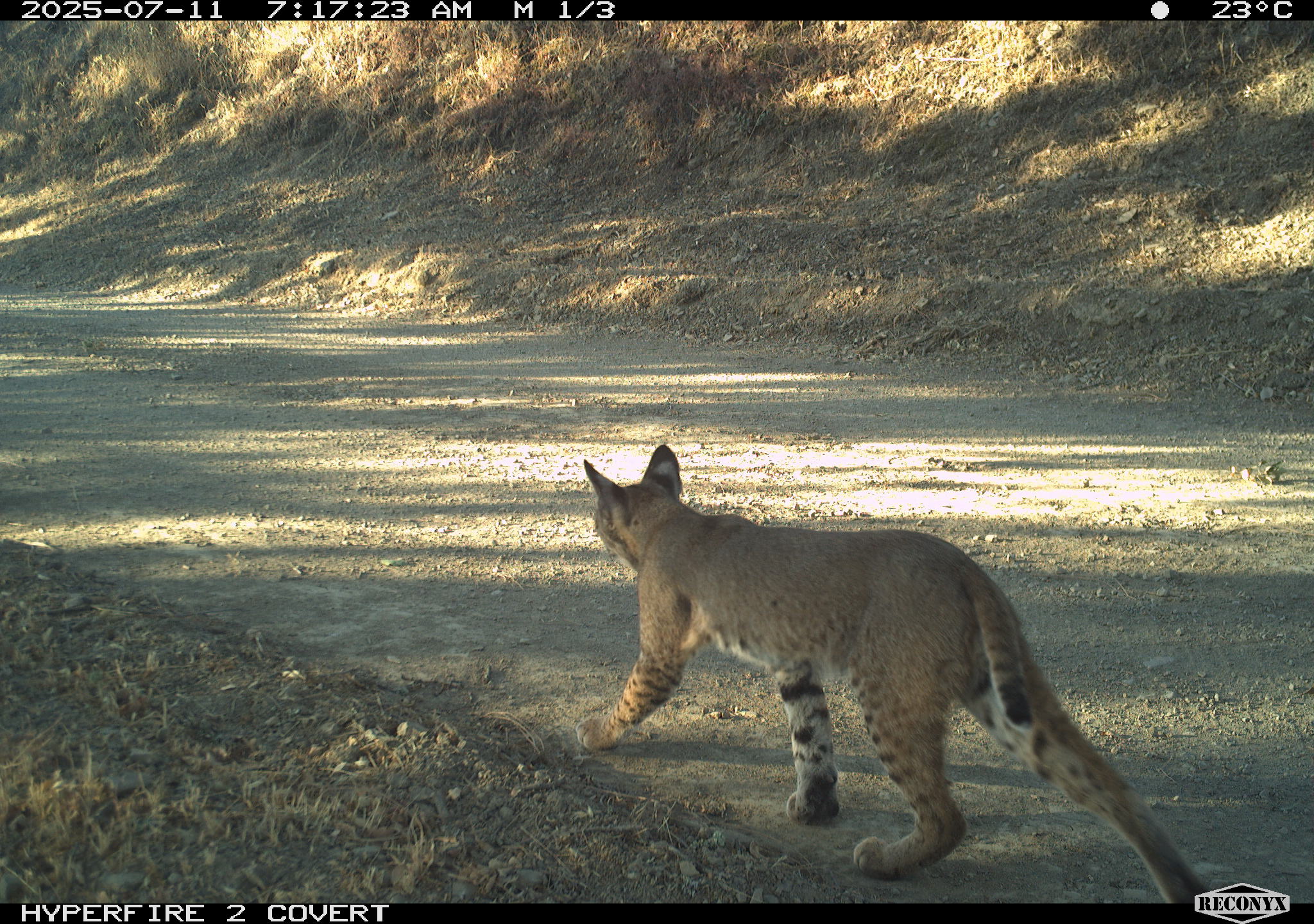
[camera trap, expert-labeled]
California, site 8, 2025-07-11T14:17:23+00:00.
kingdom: Animalia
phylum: Chordata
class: Mammalia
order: Carnivora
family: Felidae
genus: Lynx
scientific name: Lynx rufus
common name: bobcat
Bobcat (Lynx rufus).